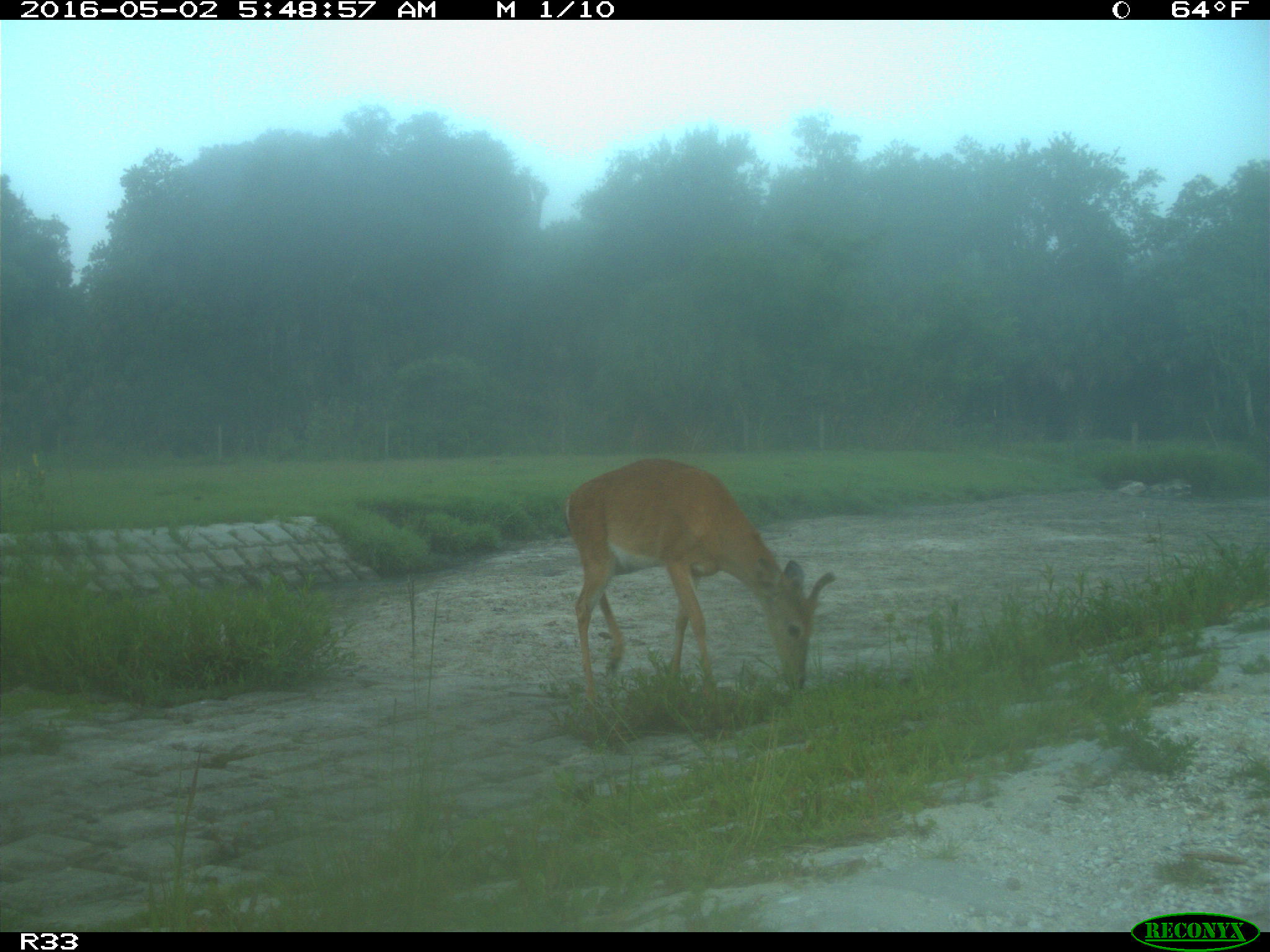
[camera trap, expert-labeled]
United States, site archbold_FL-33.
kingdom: Animalia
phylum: Chordata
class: Mammalia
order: Artiodactyla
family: Cervidae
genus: Odocoileus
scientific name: Odocoileus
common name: deer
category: unidentified deer